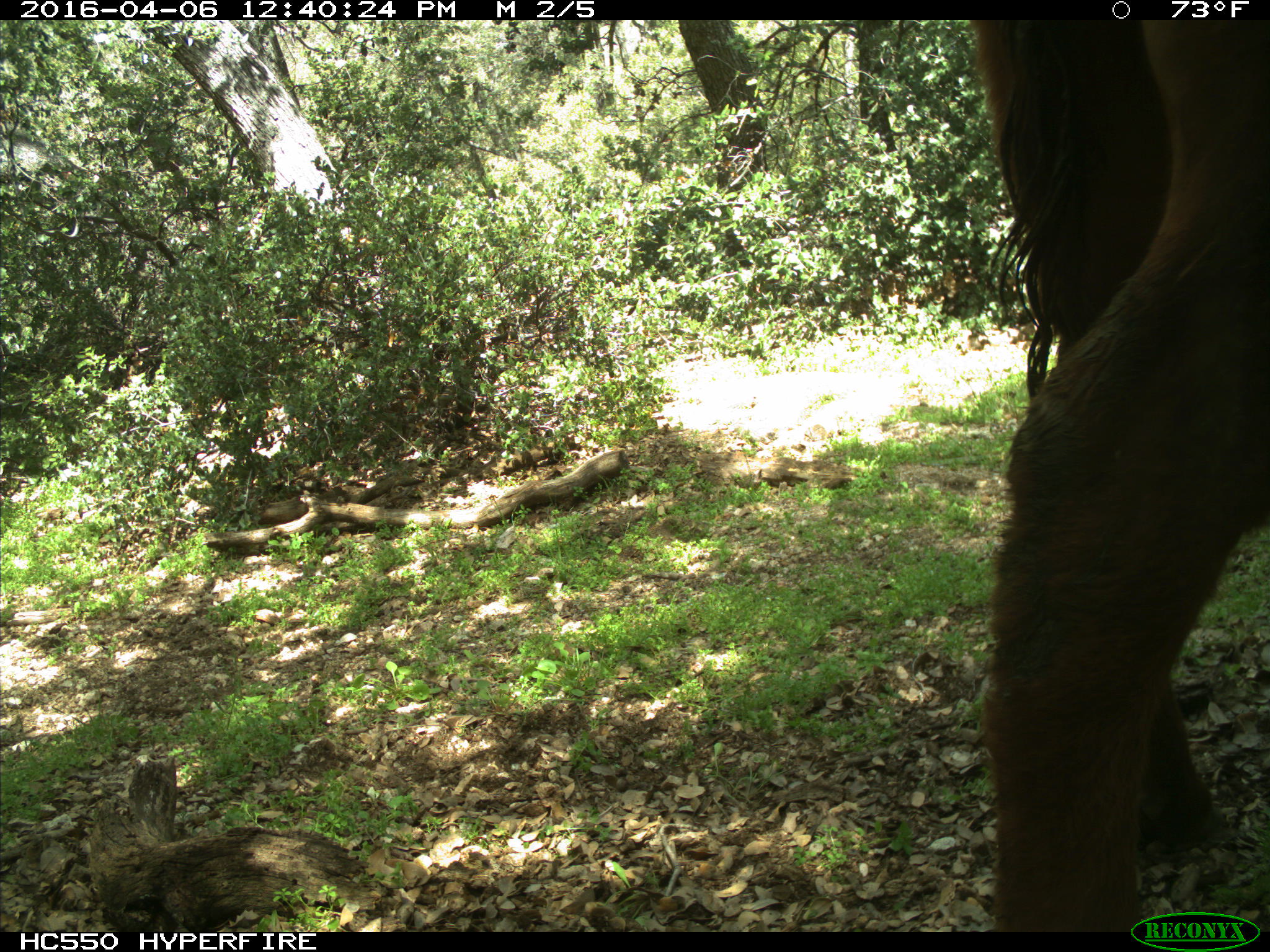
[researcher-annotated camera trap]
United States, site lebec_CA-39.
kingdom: Animalia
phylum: Chordata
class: Mammalia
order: Artiodactyla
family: Bovidae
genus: Bos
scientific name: Bos taurus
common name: domestic cow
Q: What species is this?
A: Bos taurus (domestic cow).